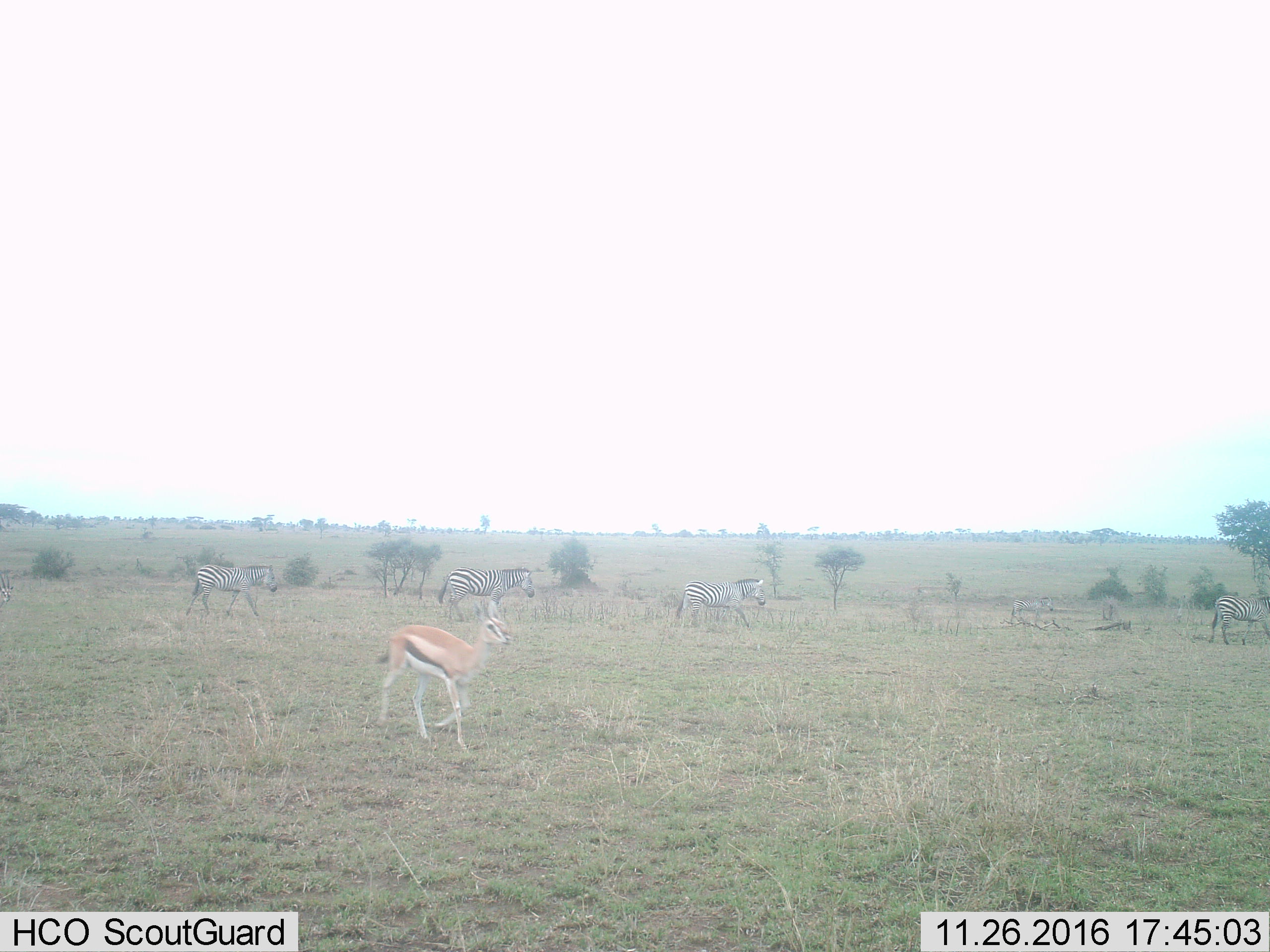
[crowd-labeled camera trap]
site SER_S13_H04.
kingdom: Animalia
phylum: Chordata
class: Mammalia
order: Artiodactyla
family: Bovidae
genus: Eudorcas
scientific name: Eudorcas thomsonii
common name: thomson's gazelle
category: gazellethomsons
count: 1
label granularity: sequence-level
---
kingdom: Animalia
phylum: Chordata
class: Mammalia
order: Perissodactyla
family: Equidae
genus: Equus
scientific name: Equus quagga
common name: plains zebra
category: zebraplains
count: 5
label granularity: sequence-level